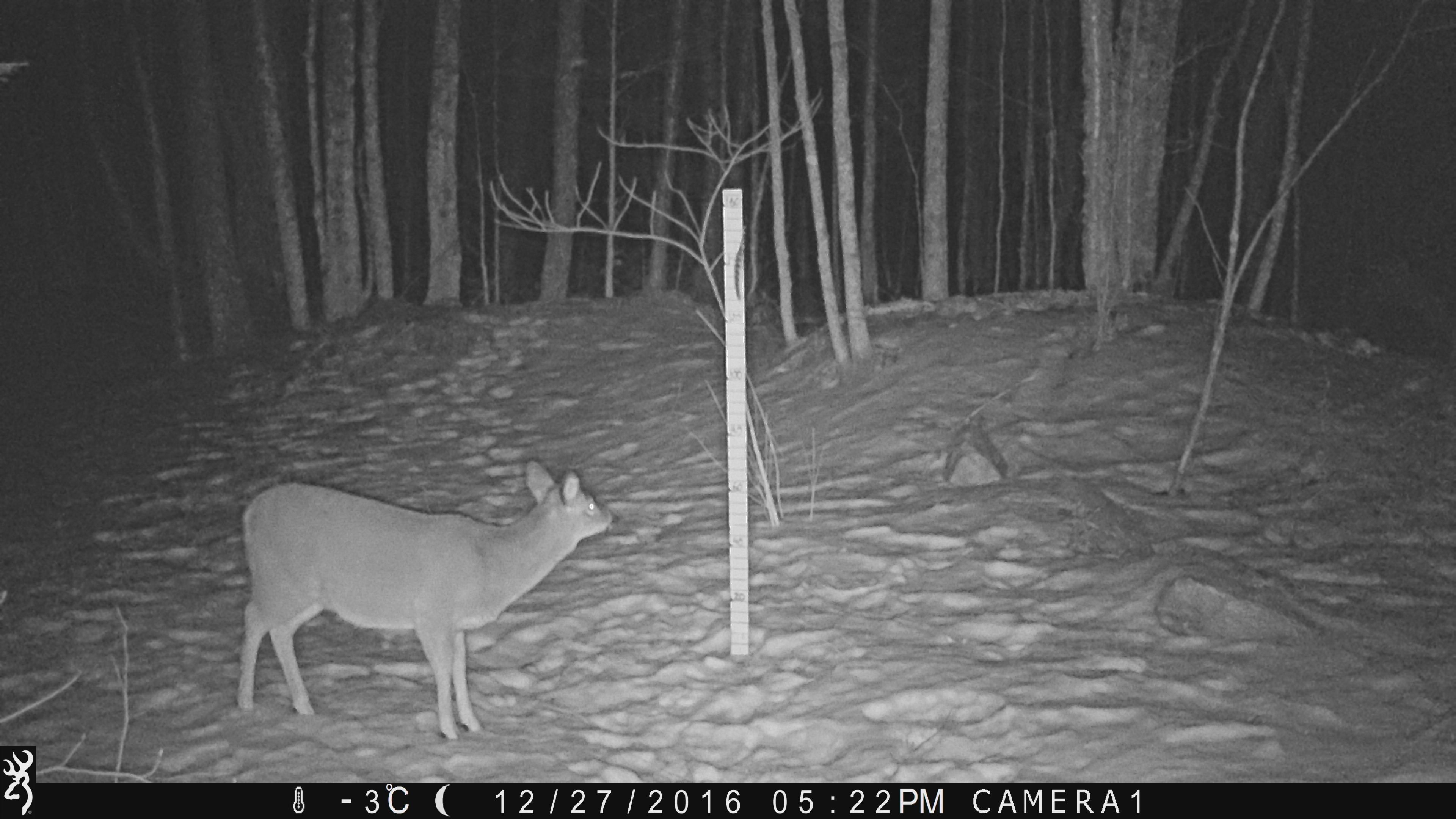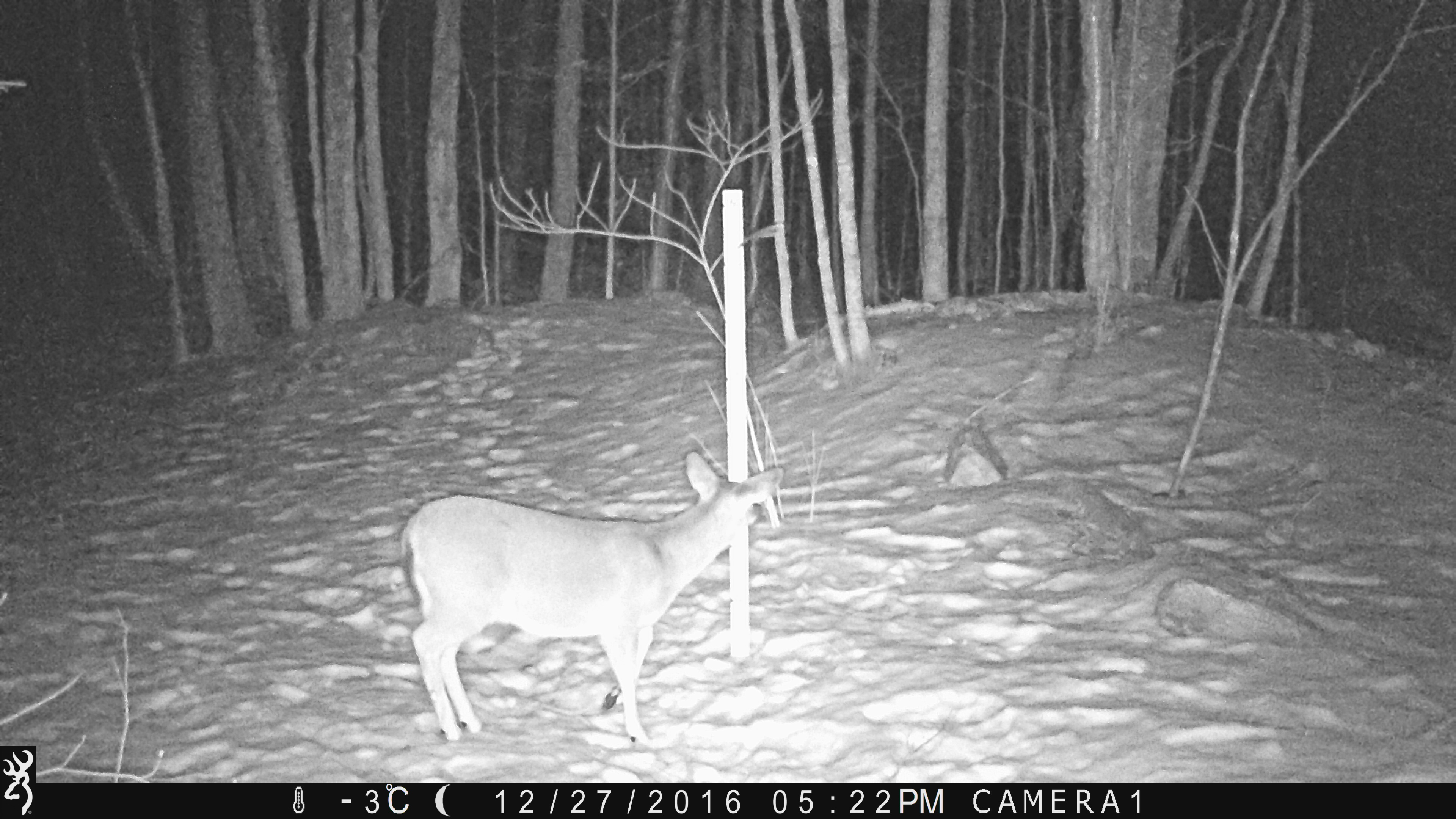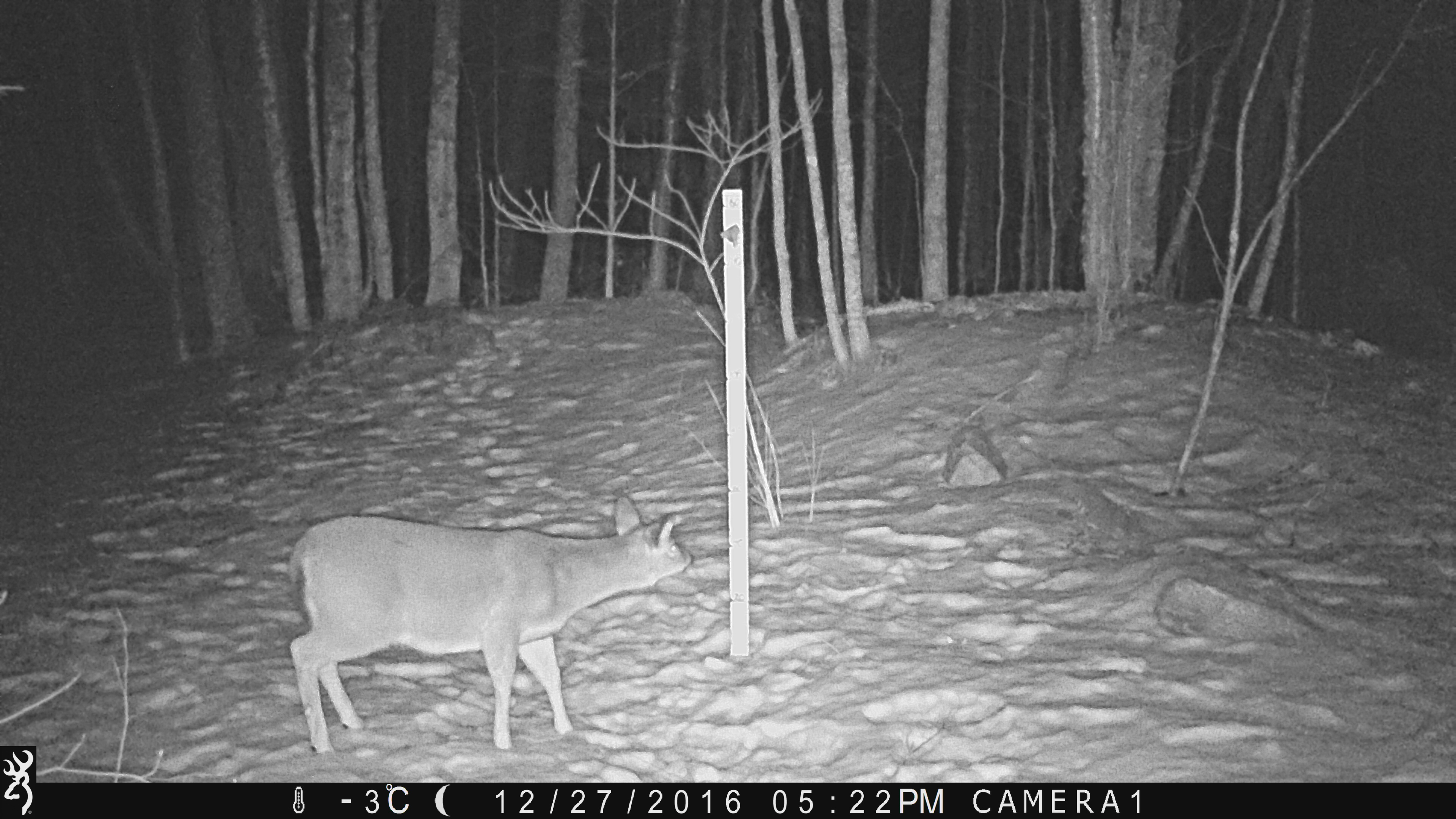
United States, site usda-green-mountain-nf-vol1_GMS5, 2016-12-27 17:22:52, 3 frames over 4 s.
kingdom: Animalia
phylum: Chordata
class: Mammalia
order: Artiodactyla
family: Cervidae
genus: Odocoileus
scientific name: Odocoileus virginianus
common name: white-tailed deer